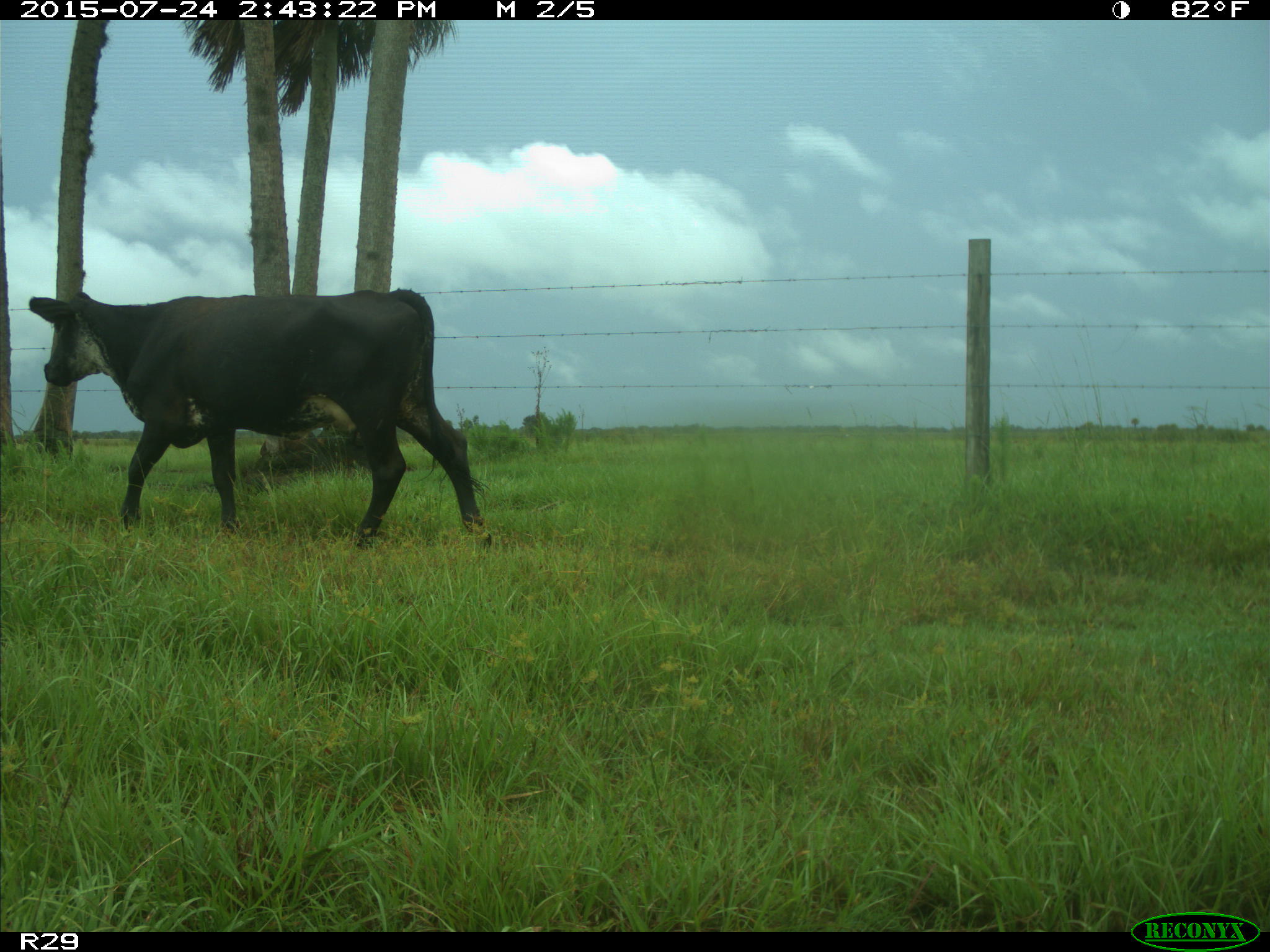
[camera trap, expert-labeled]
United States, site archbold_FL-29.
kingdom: Animalia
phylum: Chordata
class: Mammalia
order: Artiodactyla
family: Bovidae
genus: Bos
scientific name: Bos taurus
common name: domestic cow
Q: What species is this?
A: Bos taurus (domestic cow).